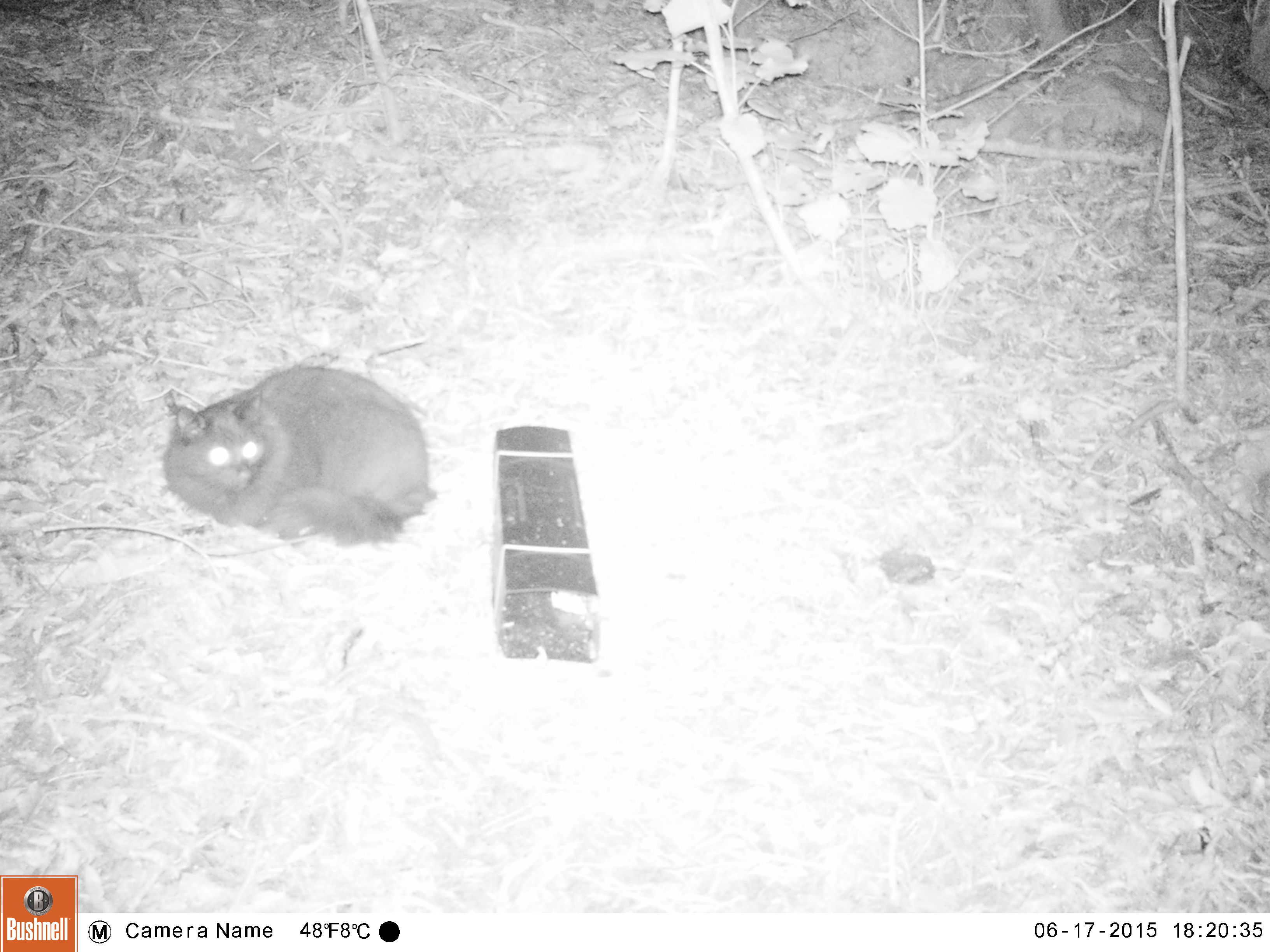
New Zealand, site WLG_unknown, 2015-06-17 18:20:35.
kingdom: Animalia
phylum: Chordata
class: Mammalia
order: Carnivora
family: Felidae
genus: Felis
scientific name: Felis catus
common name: domestic cat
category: cat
Cat (domestic cat) (Felis catus).